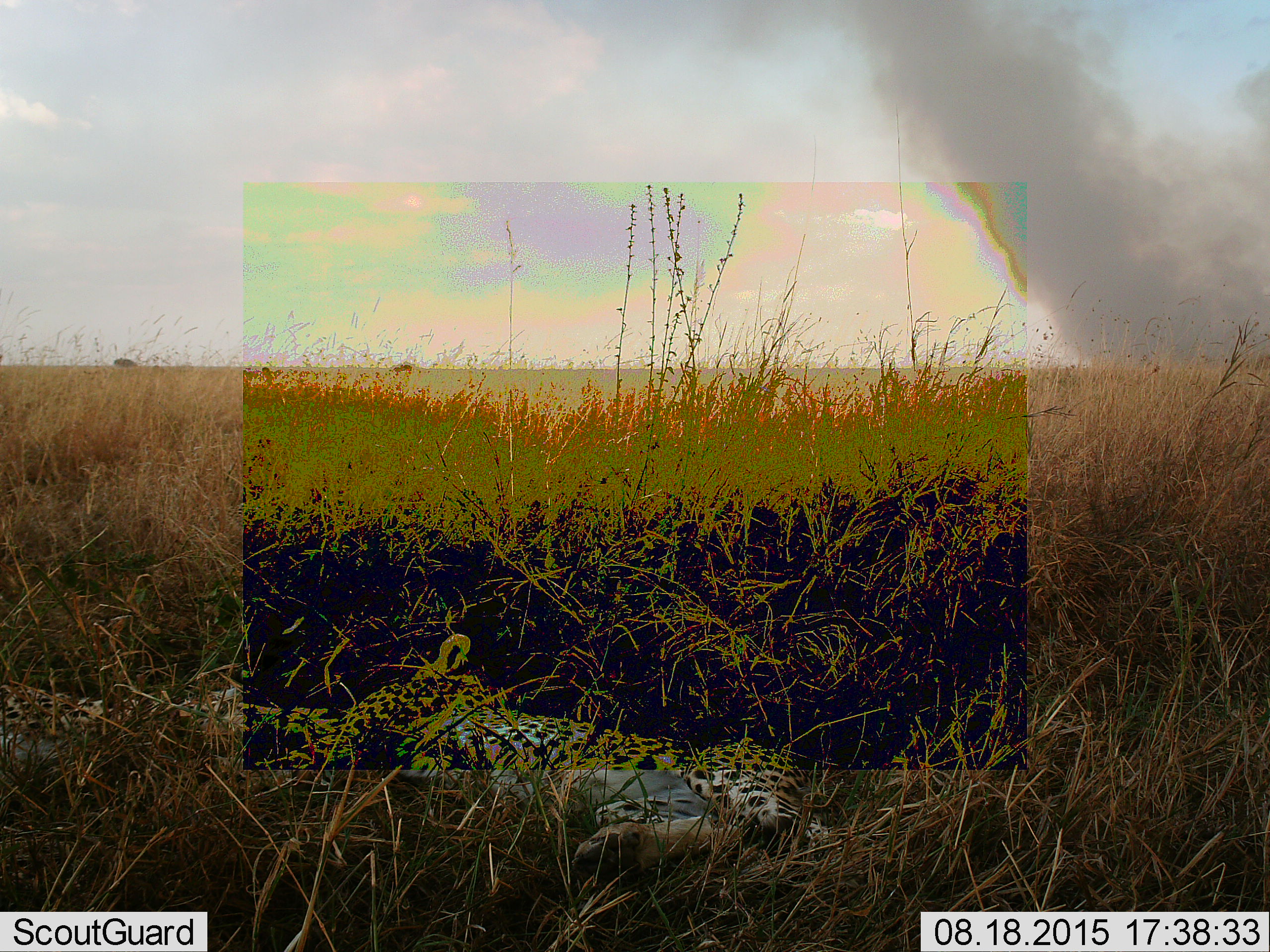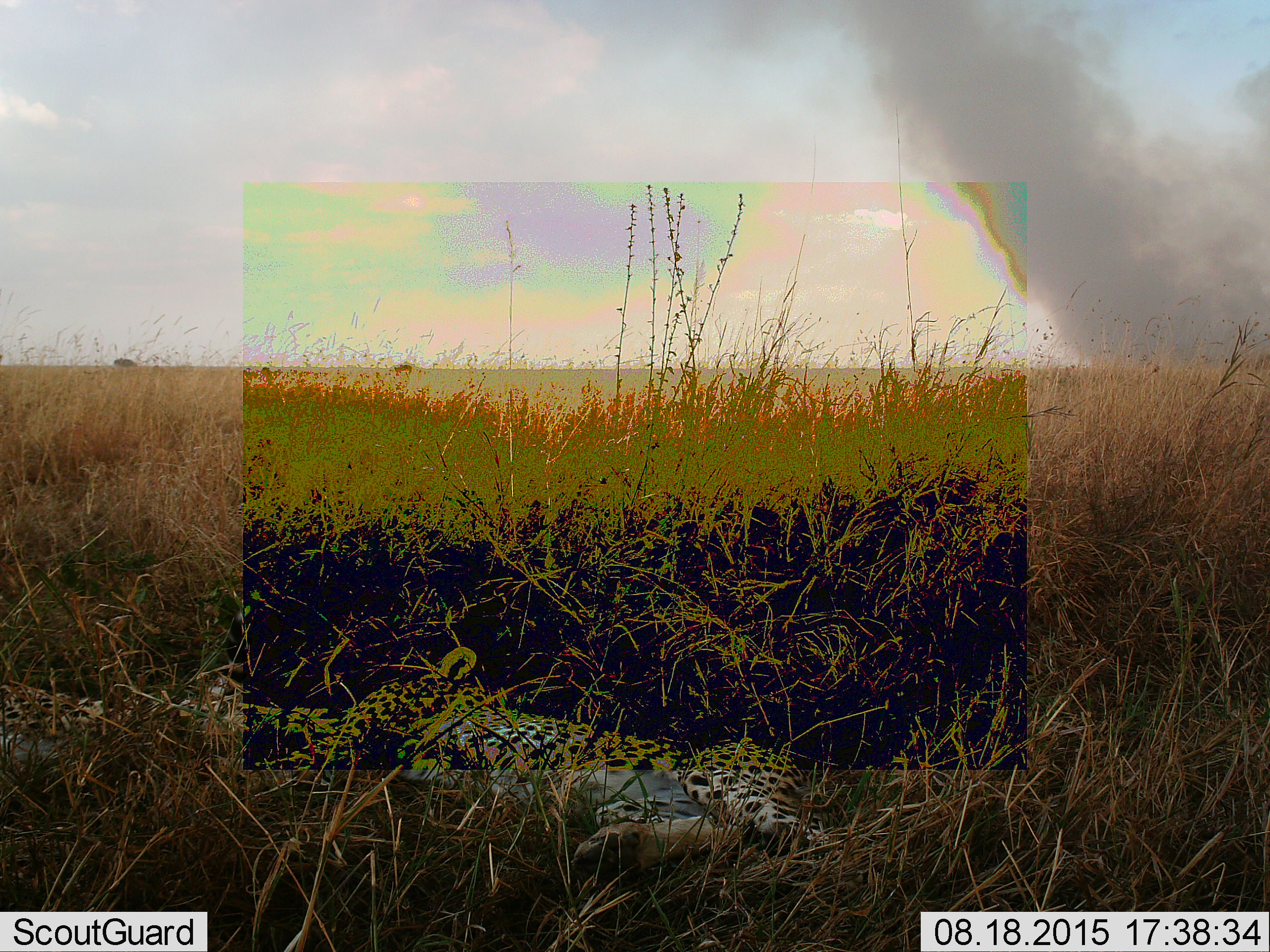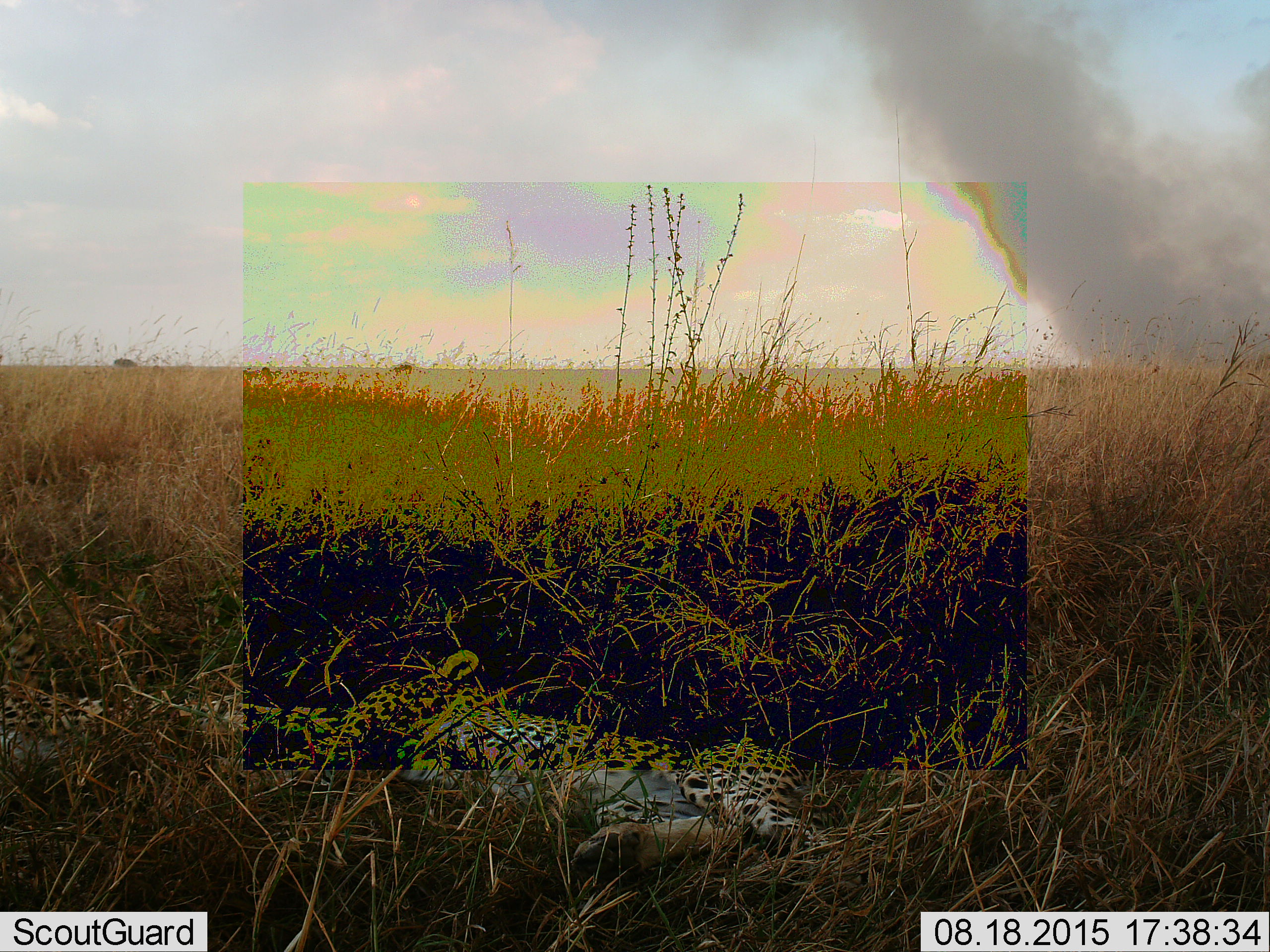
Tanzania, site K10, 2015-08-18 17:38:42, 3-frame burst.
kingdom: Animalia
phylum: Chordata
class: Mammalia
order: Carnivora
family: Felidae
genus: Acinonyx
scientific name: Acinonyx jubatus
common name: cheetah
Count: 2.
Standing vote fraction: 0%.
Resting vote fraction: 100%.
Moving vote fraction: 0%.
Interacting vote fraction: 0%.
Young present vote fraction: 14%.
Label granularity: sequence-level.